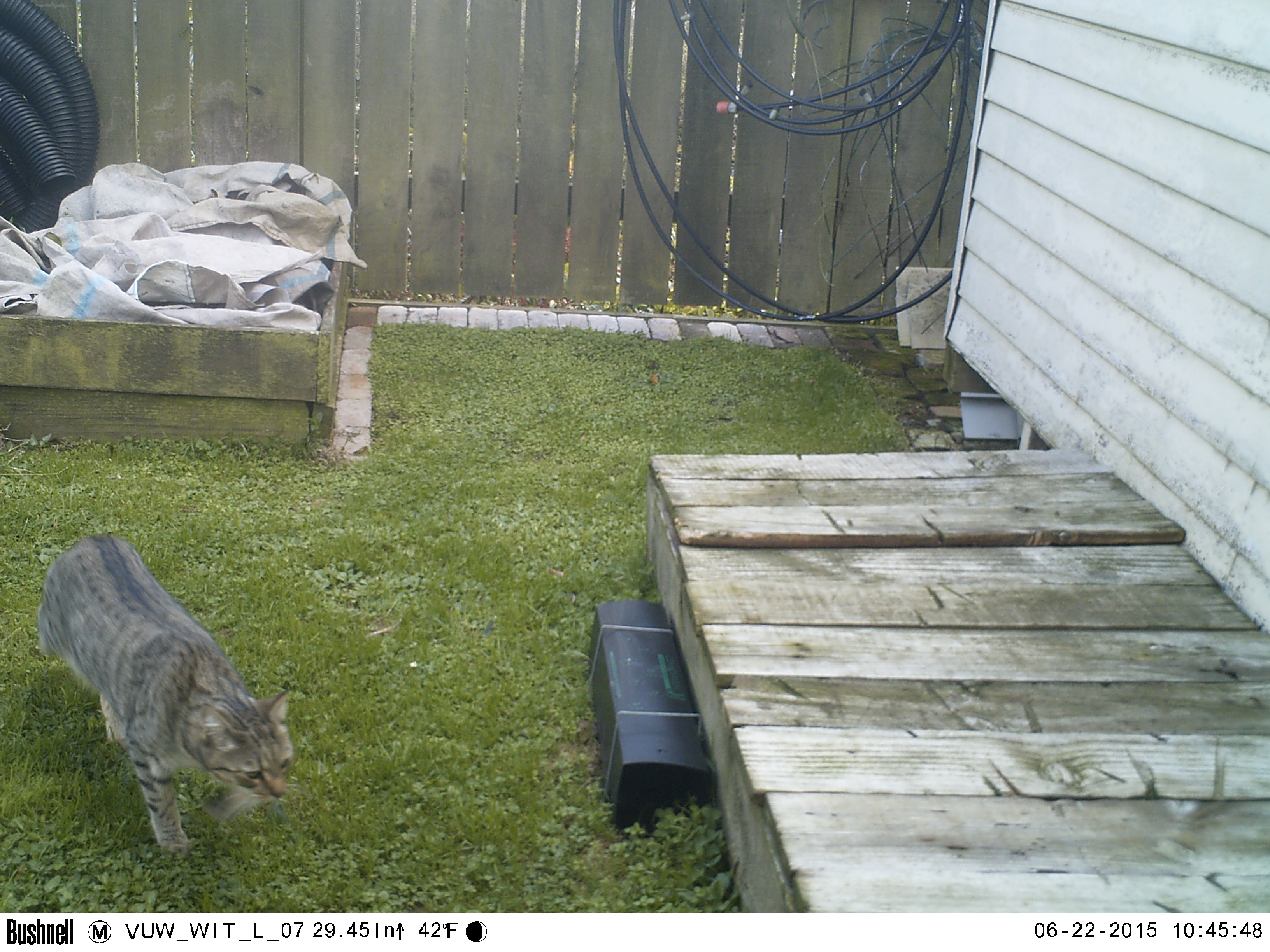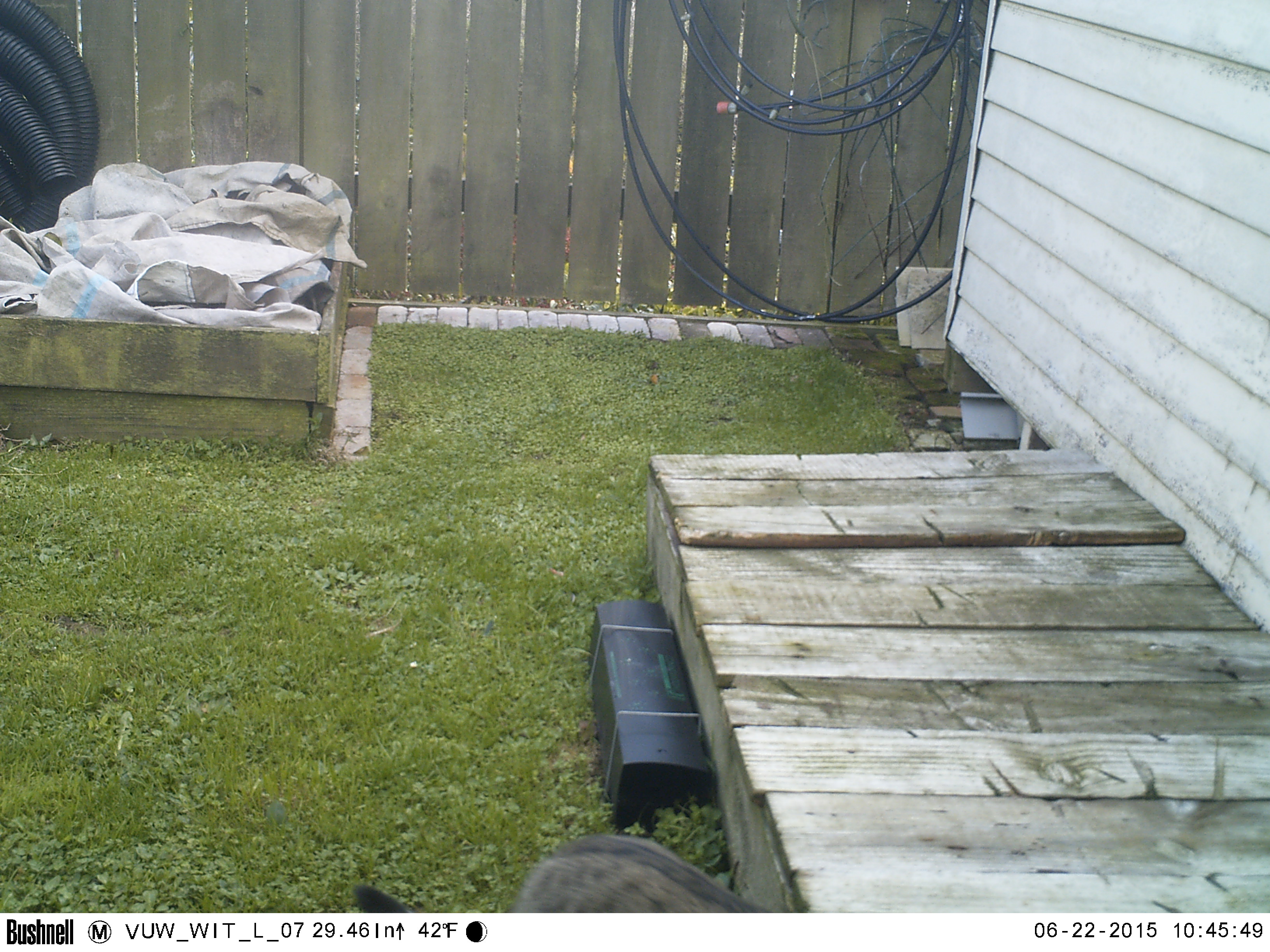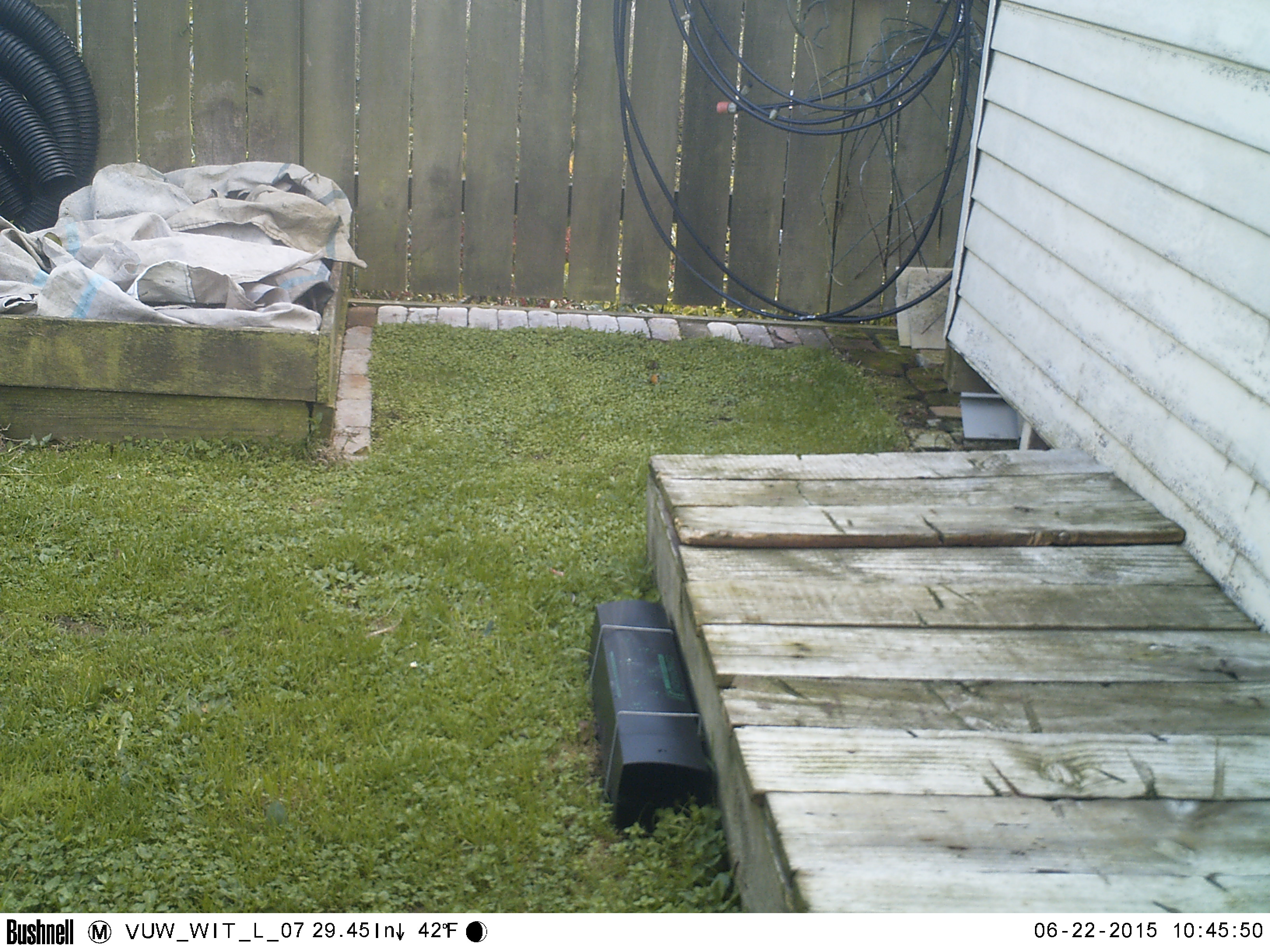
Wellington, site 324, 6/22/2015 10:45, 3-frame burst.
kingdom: Animalia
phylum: Chordata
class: Mammalia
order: Carnivora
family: Felidae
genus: Felis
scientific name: Felis catus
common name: cat